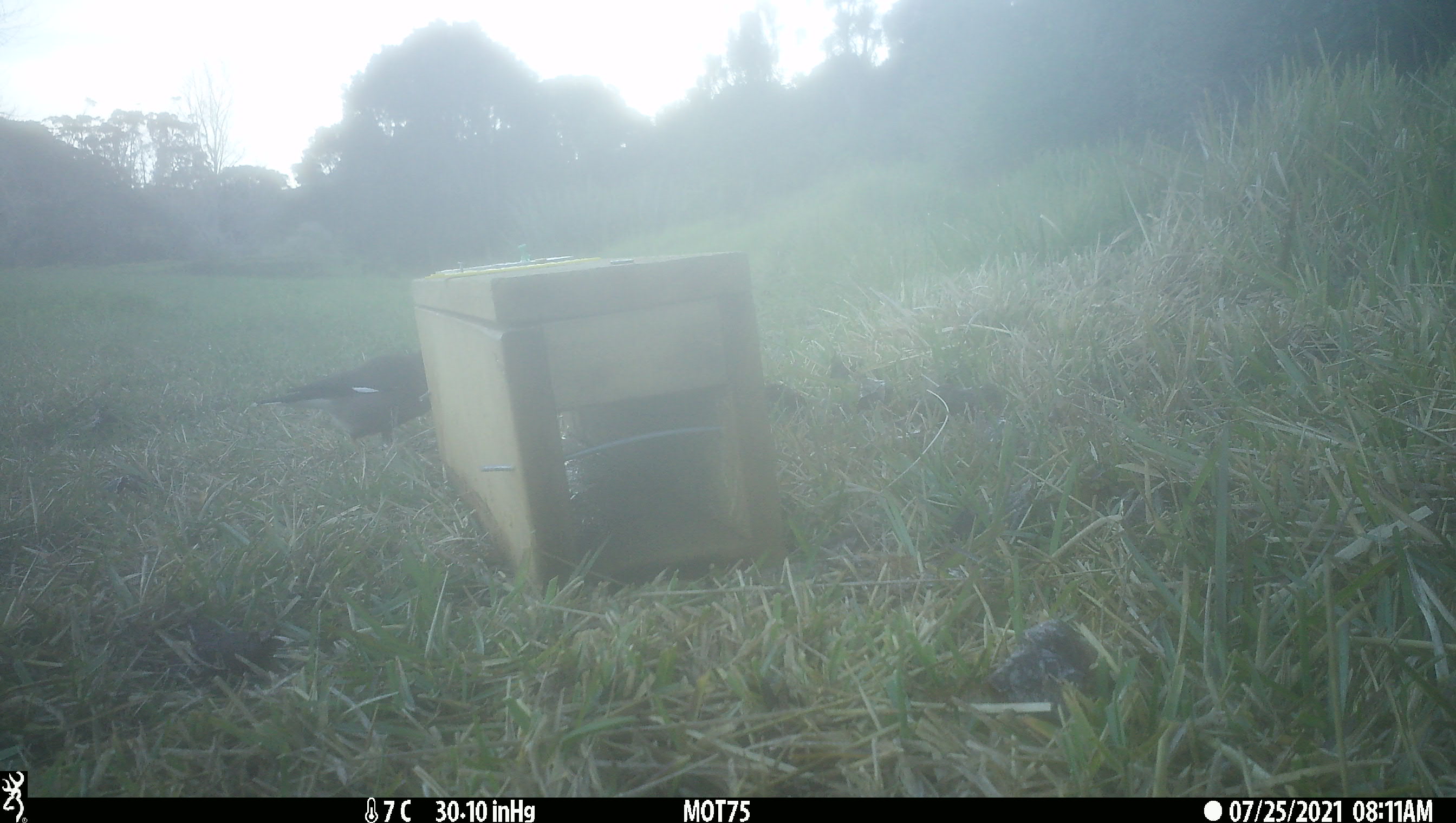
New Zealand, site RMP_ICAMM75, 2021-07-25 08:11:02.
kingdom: Animalia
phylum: Chordata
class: Aves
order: Passeriformes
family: Sturnidae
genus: Acridotheres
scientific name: Acridotheres tristis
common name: common myna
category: myna